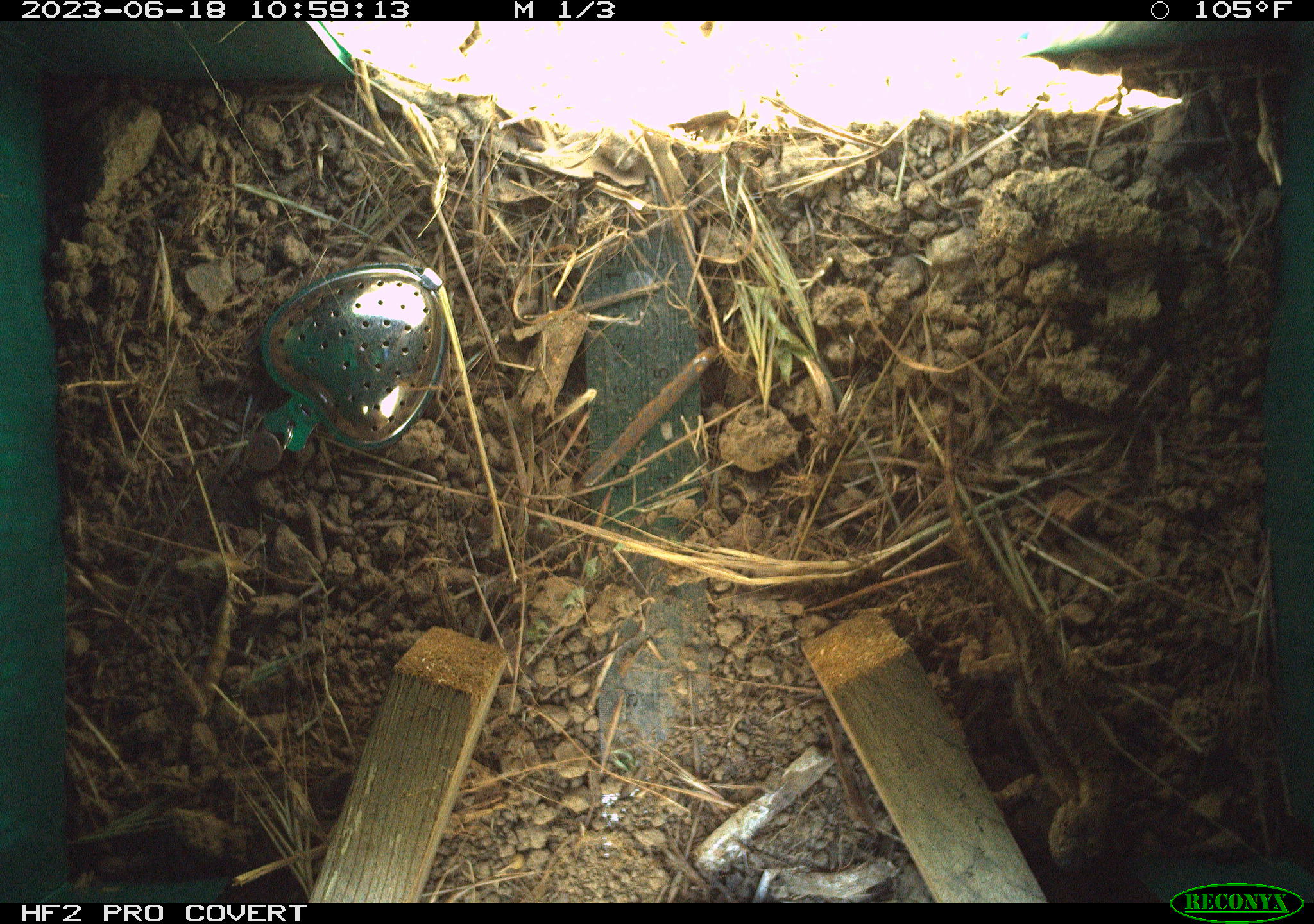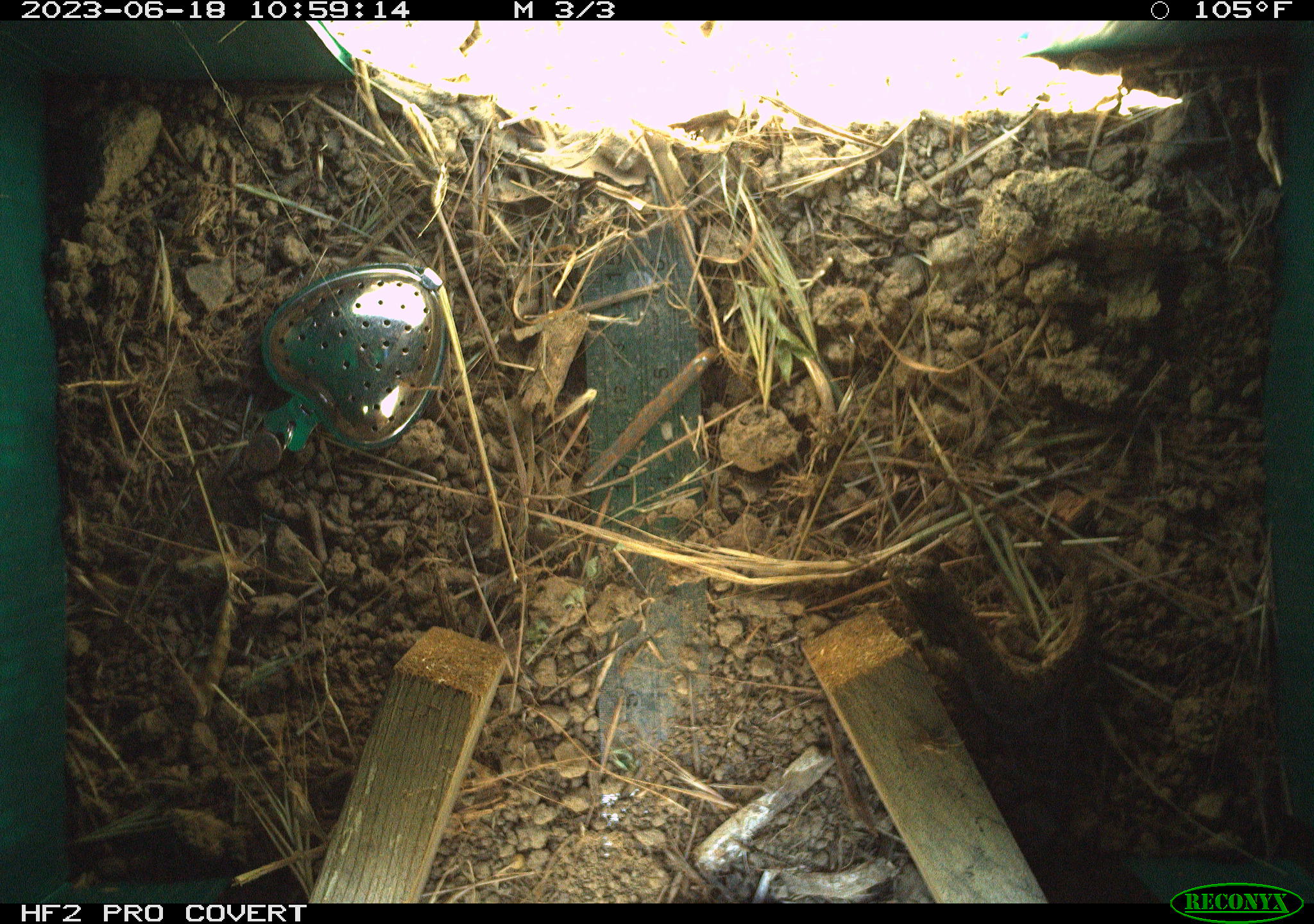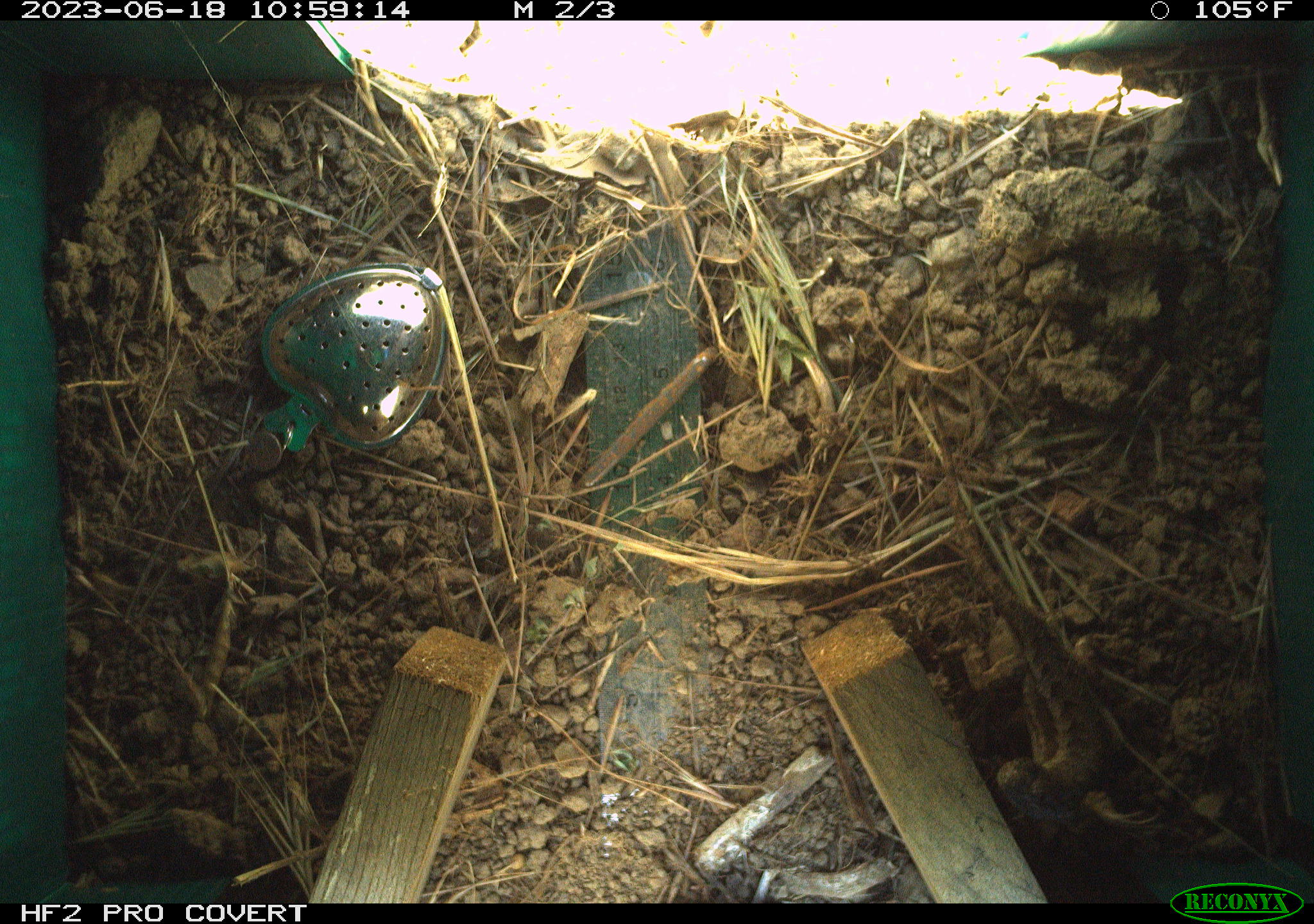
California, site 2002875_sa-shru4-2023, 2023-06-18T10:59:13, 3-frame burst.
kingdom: Animalia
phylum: Chordata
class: Reptilia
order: Squamata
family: Phrynosomatidae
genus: Sceloporus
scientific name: Sceloporus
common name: spiny lizards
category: sceloporus species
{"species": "sceloporus species (spiny lizards) (Sceloporus)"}